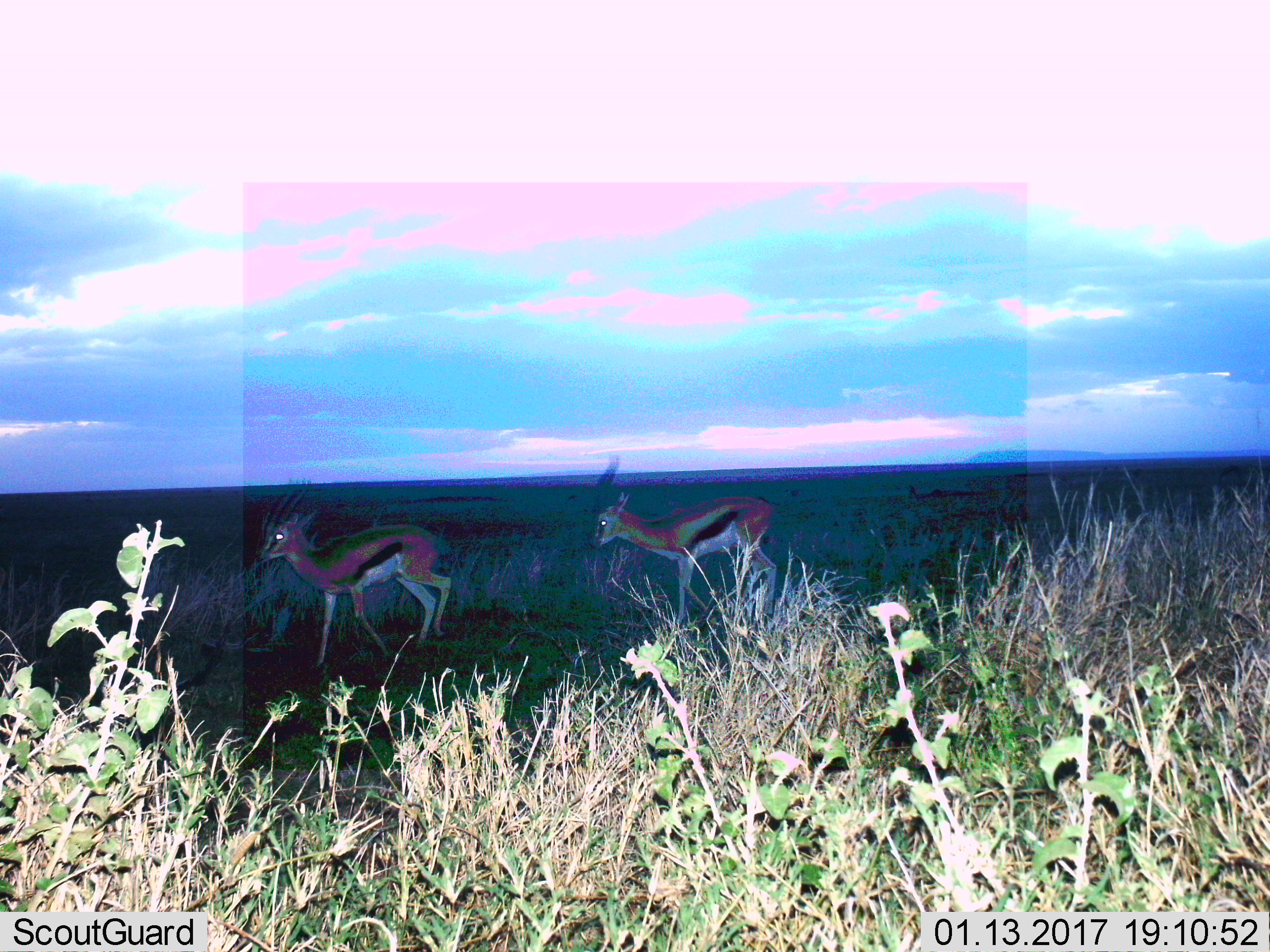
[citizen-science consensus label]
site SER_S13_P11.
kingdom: Animalia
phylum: Chordata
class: Mammalia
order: Artiodactyla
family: Bovidae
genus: Eudorcas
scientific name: Eudorcas thomsonii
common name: thomson's gazelle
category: gazellethomsons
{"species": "gazellethomsons (thomson's gazelle) (Eudorcas thomsonii)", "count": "2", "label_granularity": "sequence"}